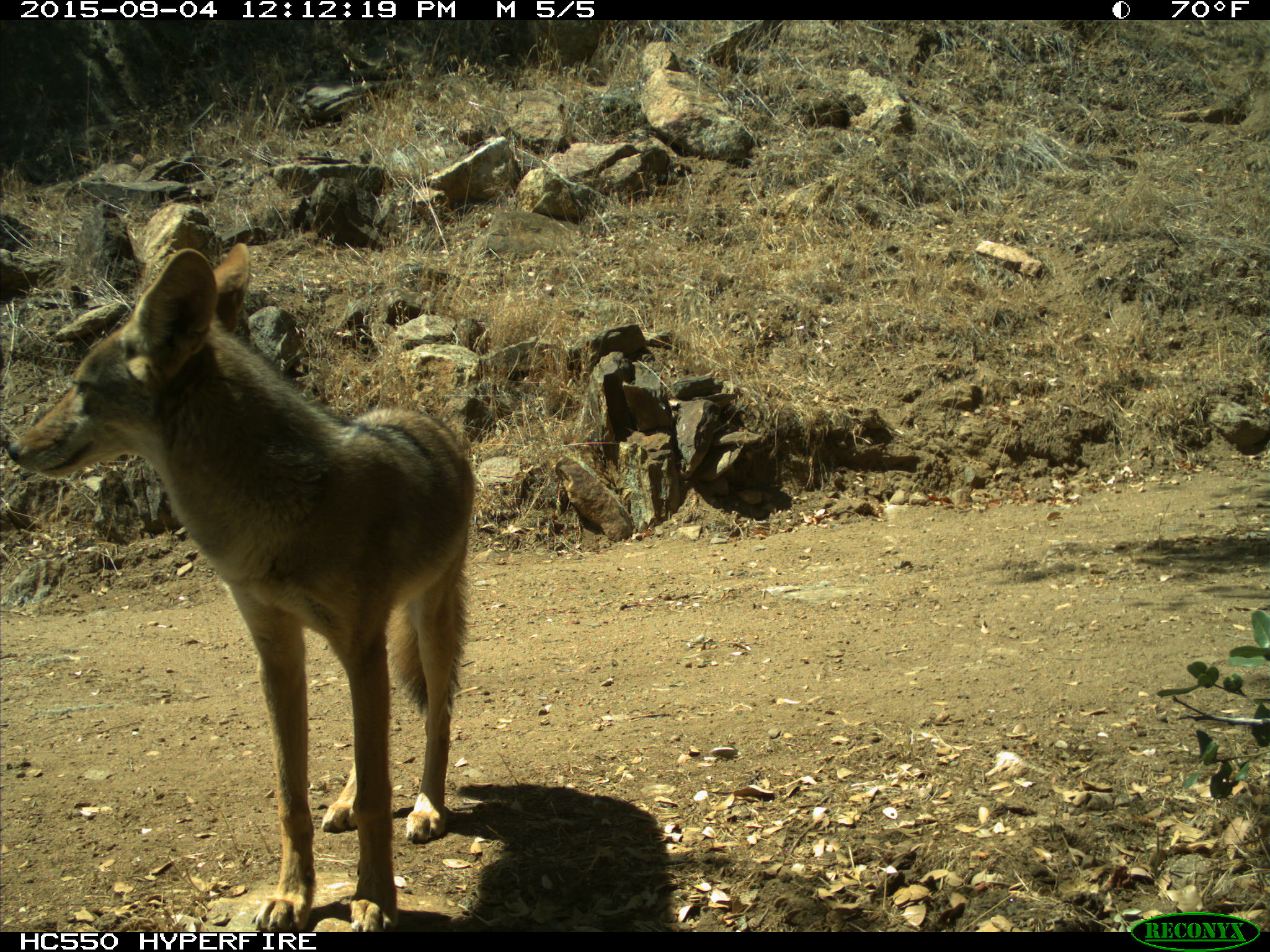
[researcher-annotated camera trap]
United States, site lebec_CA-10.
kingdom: Animalia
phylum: Chordata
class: Mammalia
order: Carnivora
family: Canidae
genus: Canis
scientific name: Canis latrans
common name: coyote